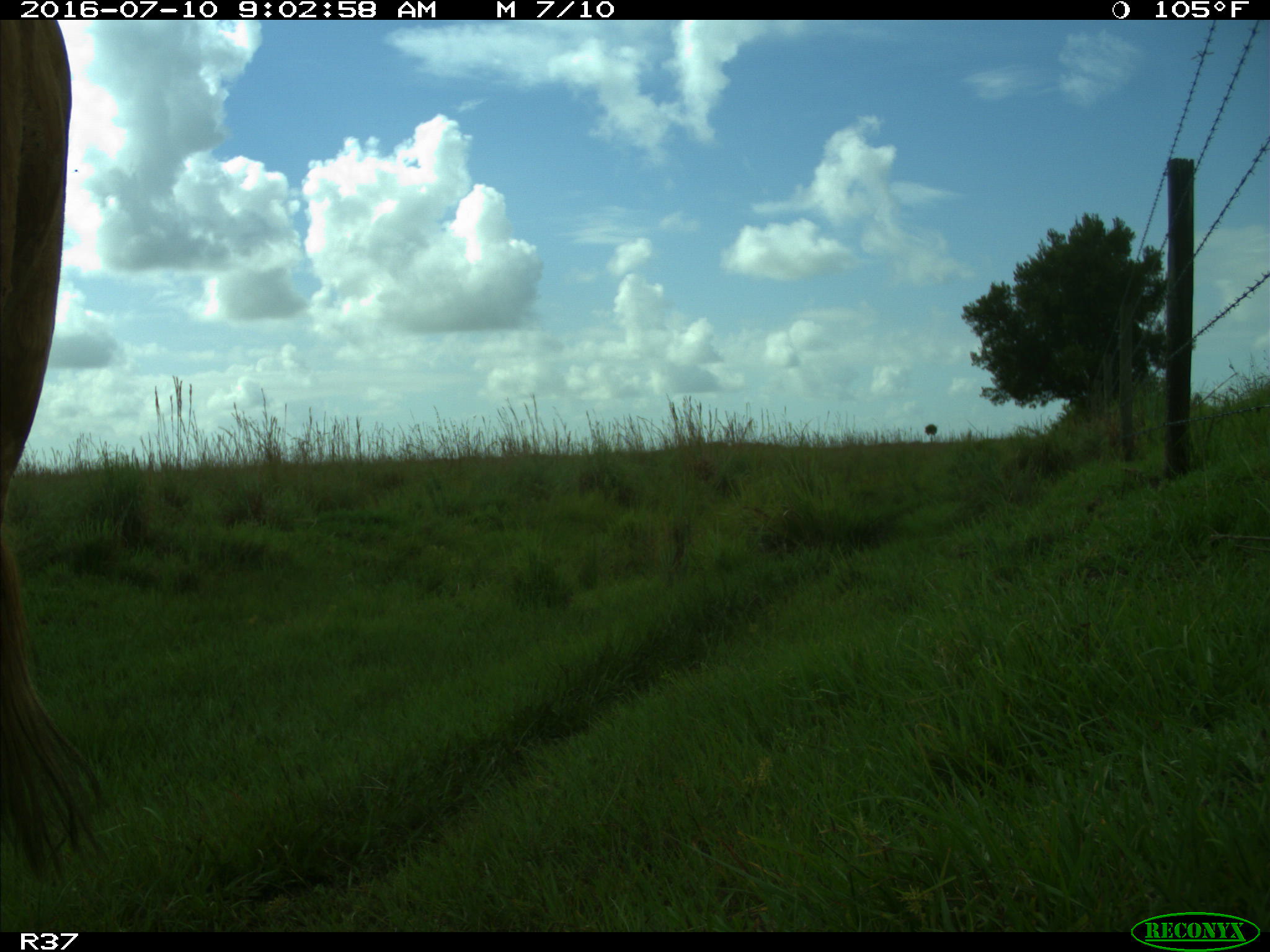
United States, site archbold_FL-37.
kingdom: Animalia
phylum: Chordata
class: Mammalia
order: Artiodactyla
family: Bovidae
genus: Bos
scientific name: Bos taurus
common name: domestic cow